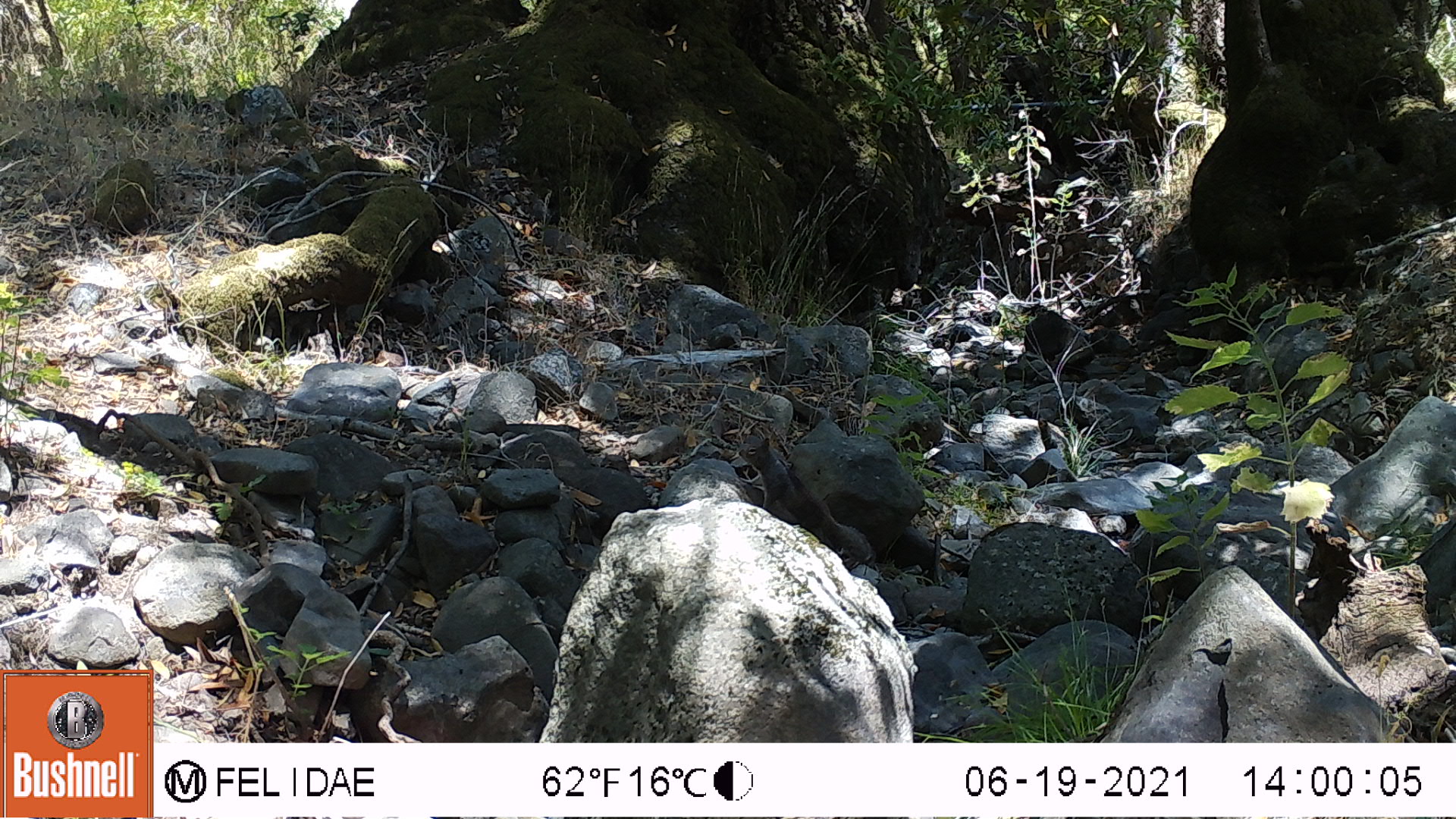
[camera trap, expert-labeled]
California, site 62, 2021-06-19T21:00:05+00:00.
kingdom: Animalia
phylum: Chordata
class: Mammalia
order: Rodentia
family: Sciuridae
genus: Sciurus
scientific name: Sciurus griseus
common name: western gray squirrel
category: western grey squirrel